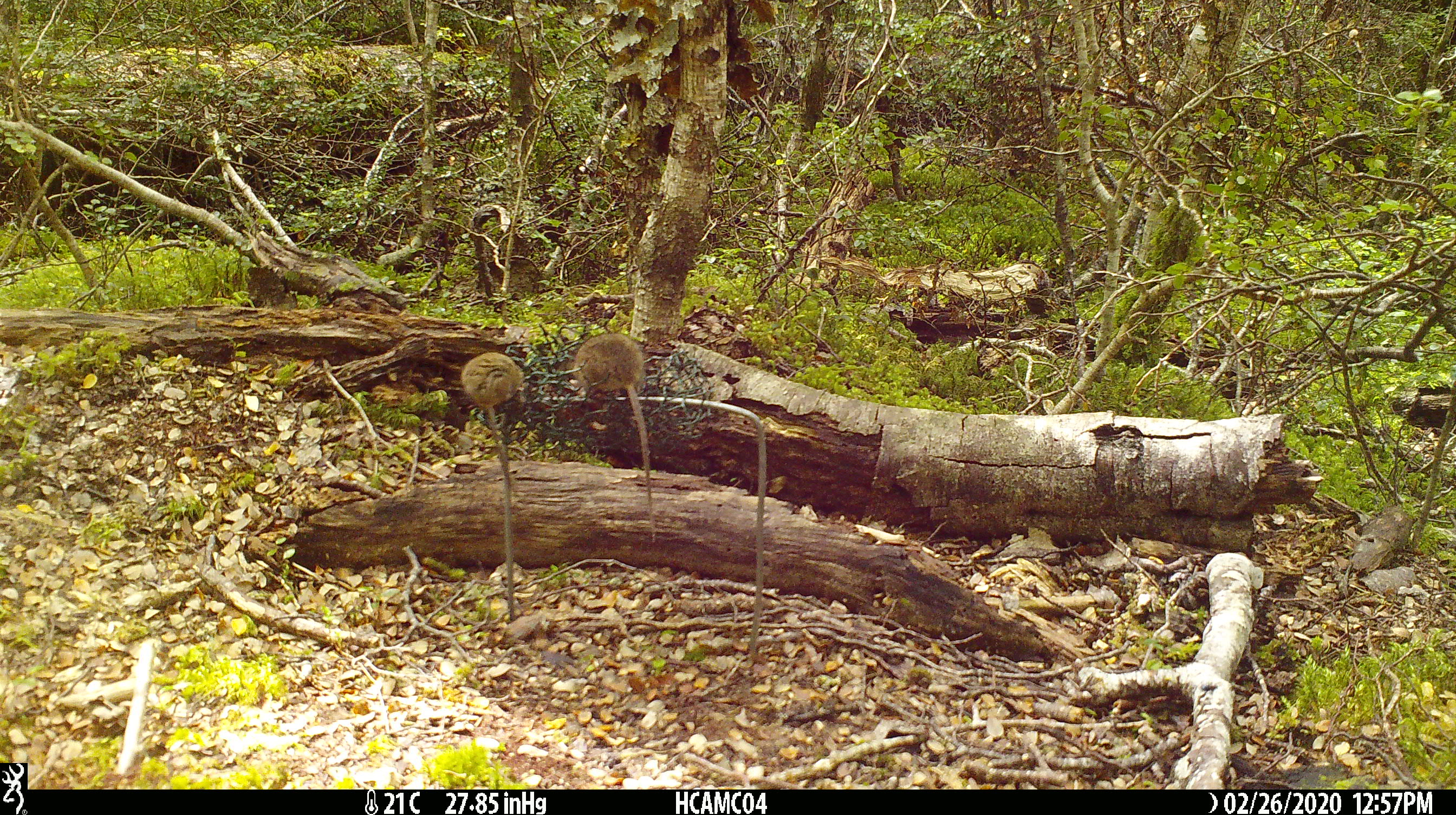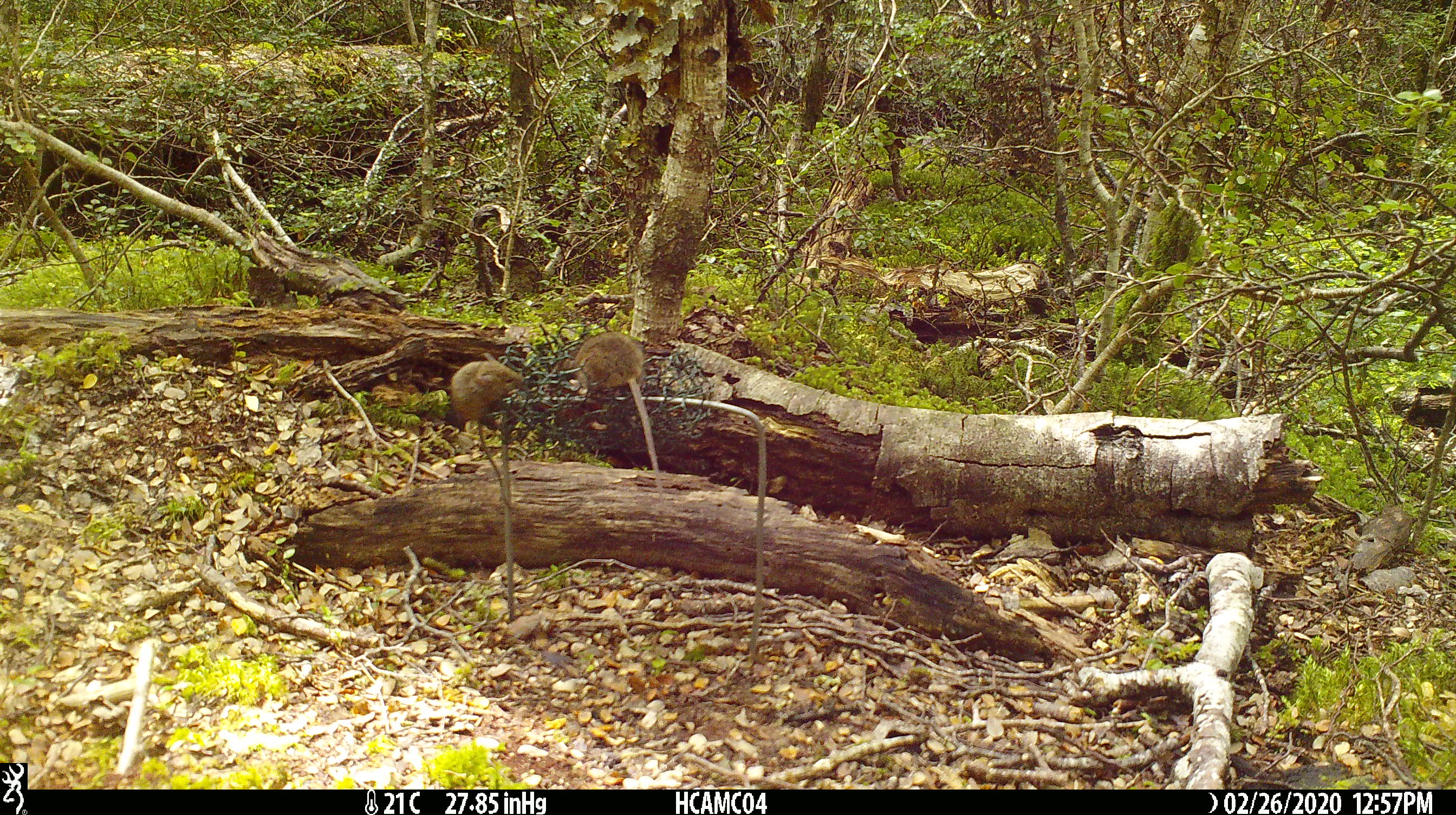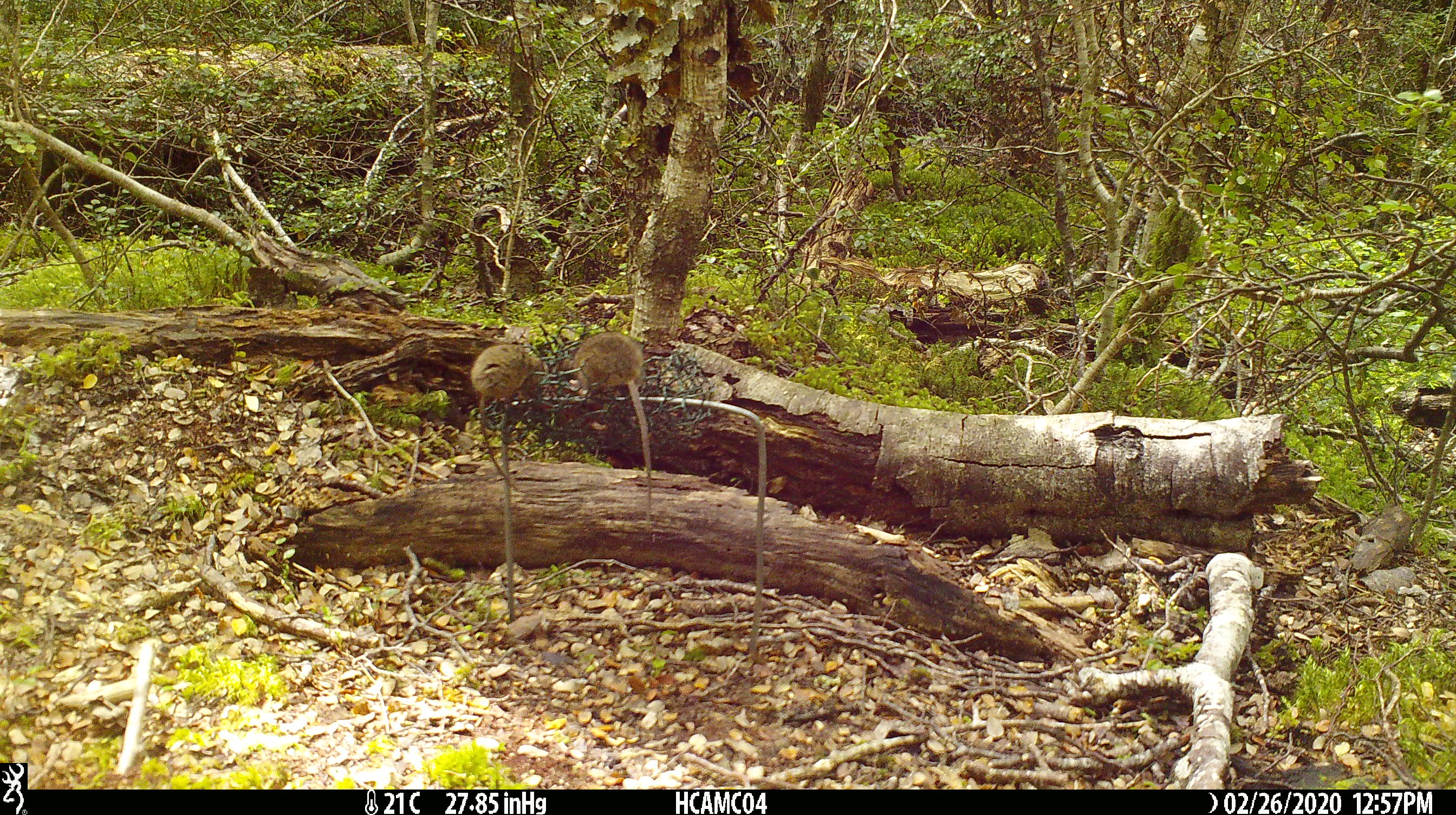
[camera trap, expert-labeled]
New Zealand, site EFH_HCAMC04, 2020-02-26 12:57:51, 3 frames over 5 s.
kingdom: Animalia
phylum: Chordata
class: Mammalia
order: Rodentia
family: Muridae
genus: Mus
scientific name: Mus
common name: mouse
Mouse (Mus).